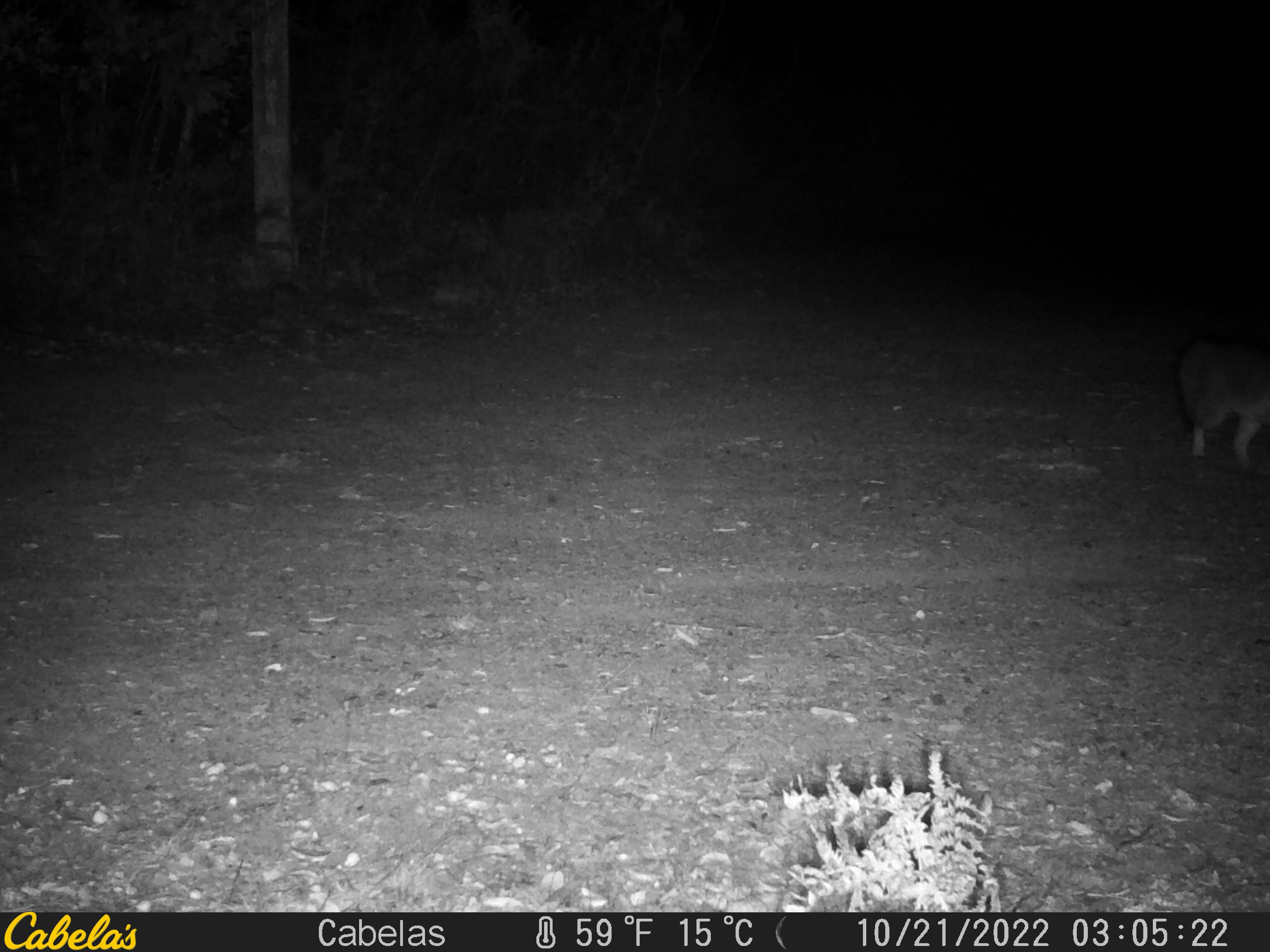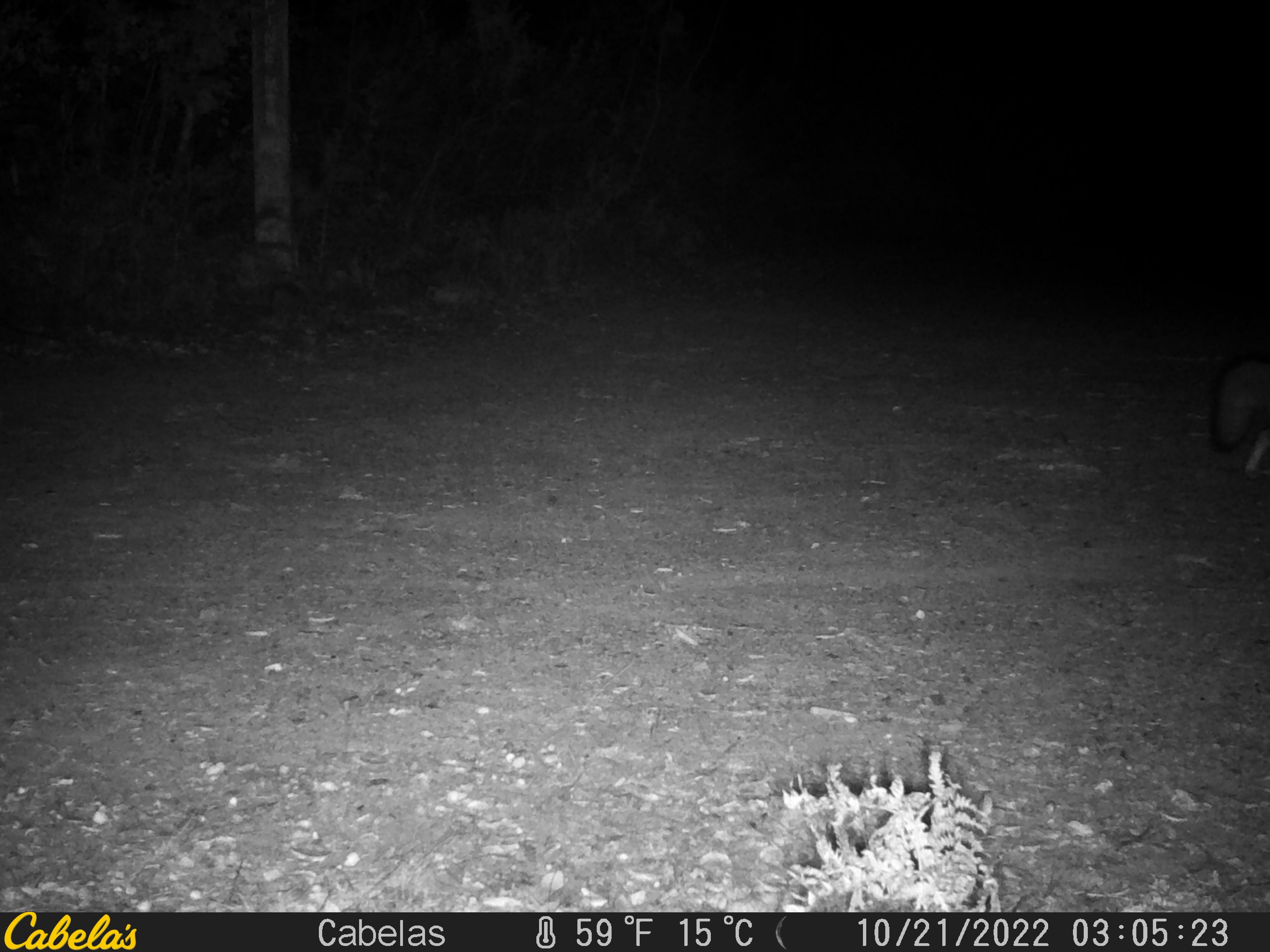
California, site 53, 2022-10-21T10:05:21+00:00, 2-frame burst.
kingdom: Animalia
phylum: Chordata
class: Mammalia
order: Carnivora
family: Canidae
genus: Urocyon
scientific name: Urocyon cinereoargenteus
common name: gray fox